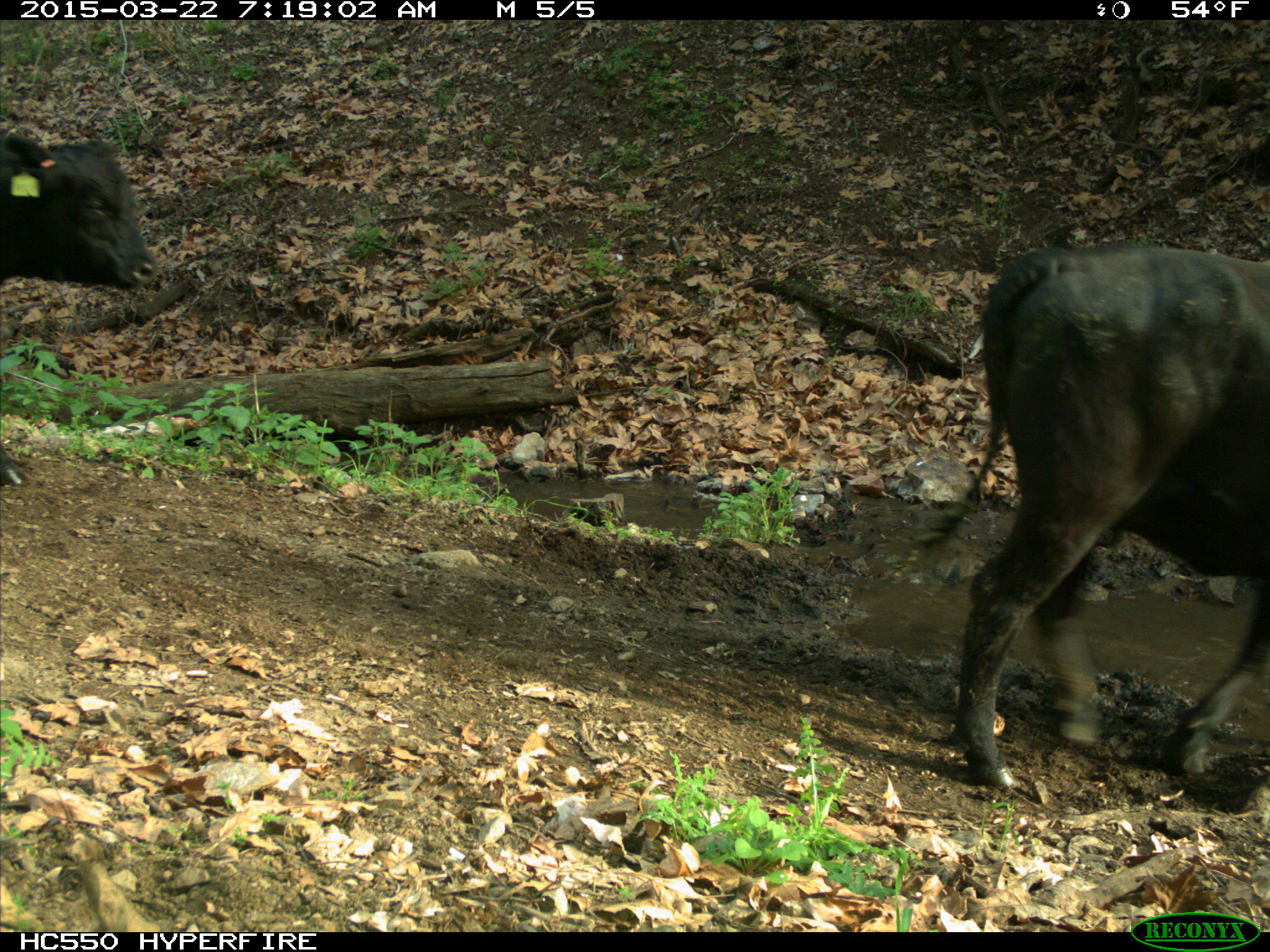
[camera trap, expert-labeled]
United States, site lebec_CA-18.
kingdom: Animalia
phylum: Chordata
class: Mammalia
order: Artiodactyla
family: Bovidae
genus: Bos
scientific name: Bos taurus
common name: domestic cow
Bos taurus (domestic cow).